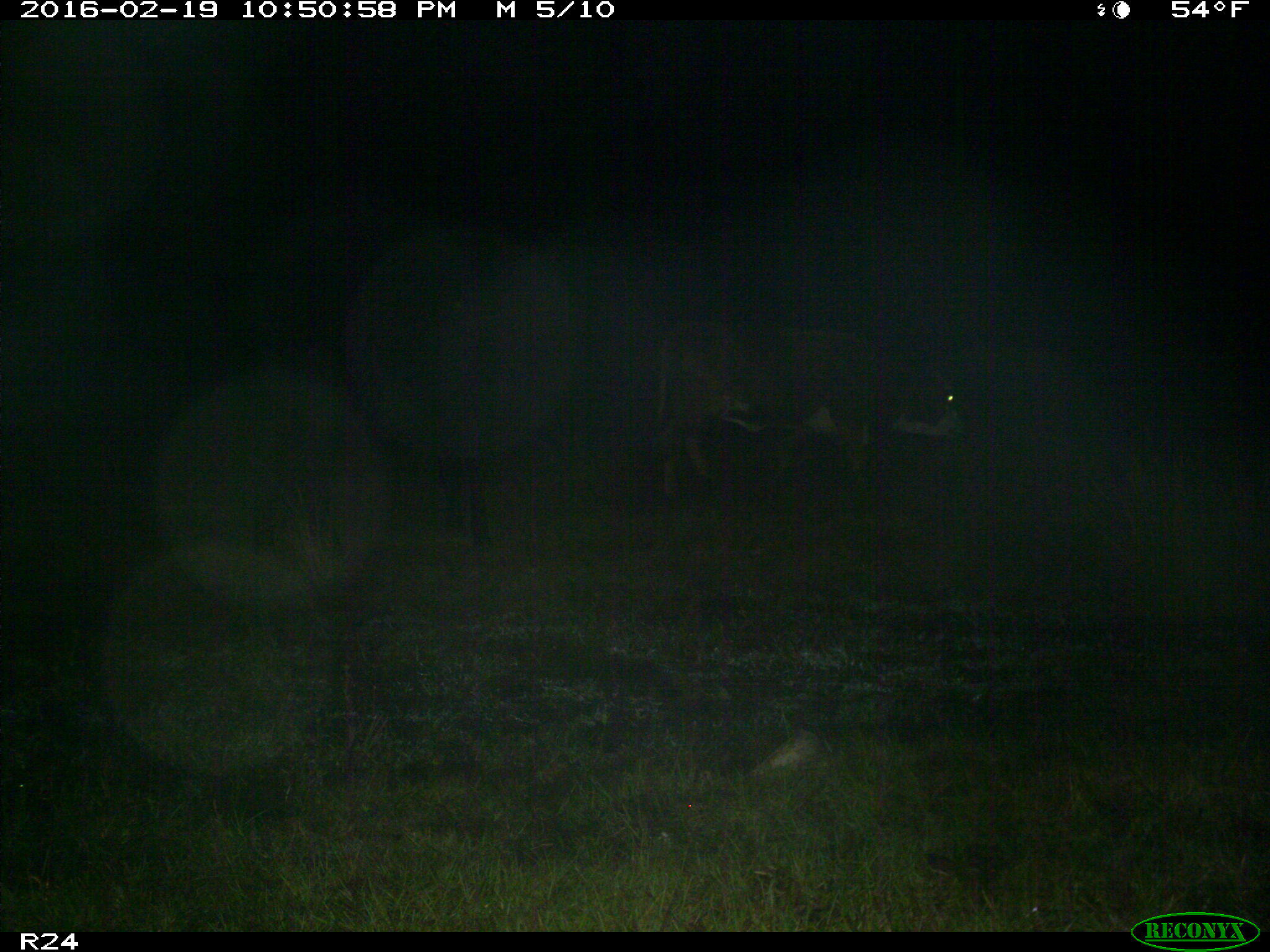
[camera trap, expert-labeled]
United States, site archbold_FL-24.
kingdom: Animalia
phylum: Chordata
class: Mammalia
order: Artiodactyla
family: Bovidae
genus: Bos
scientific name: Bos taurus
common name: domestic cow